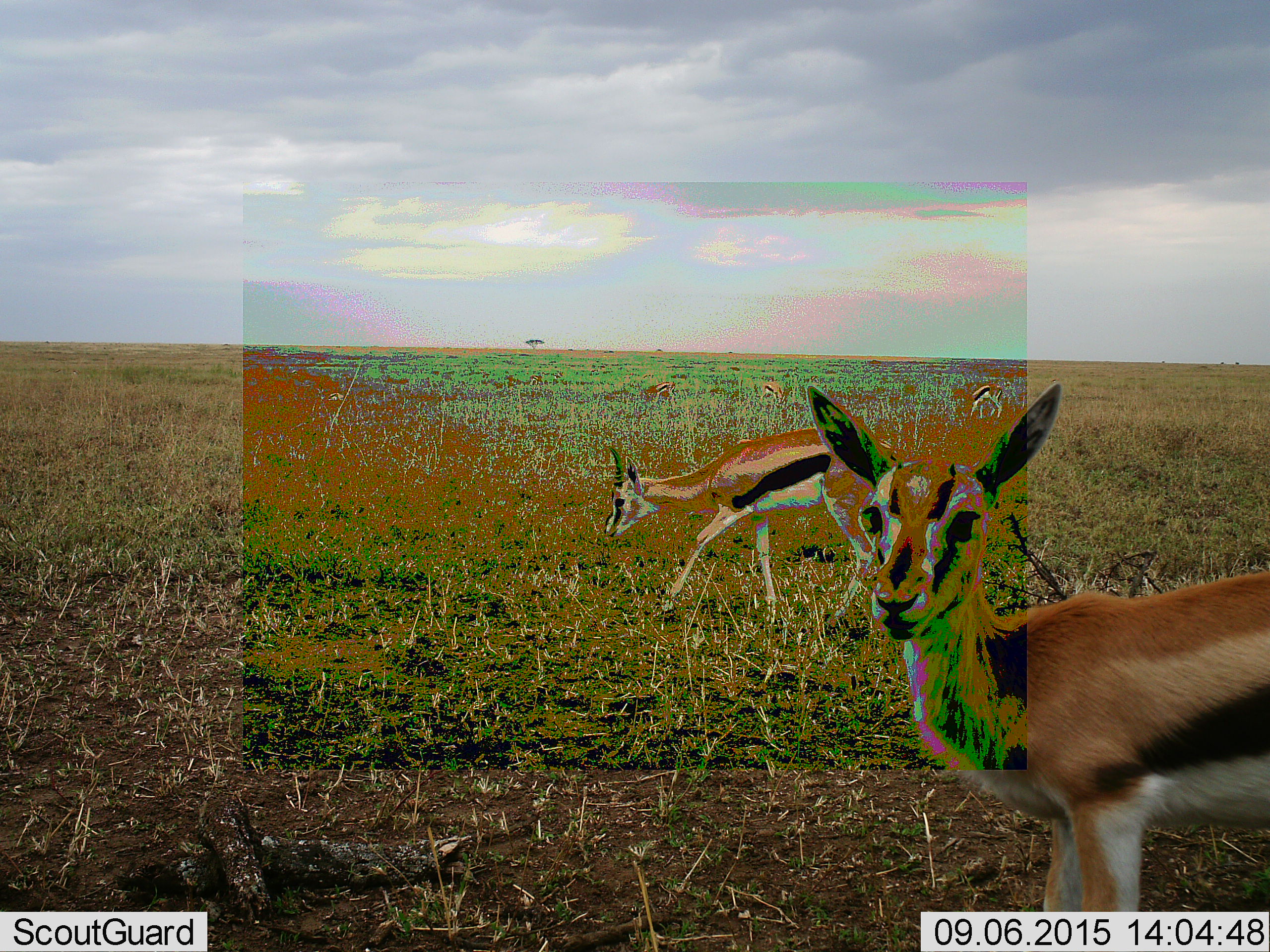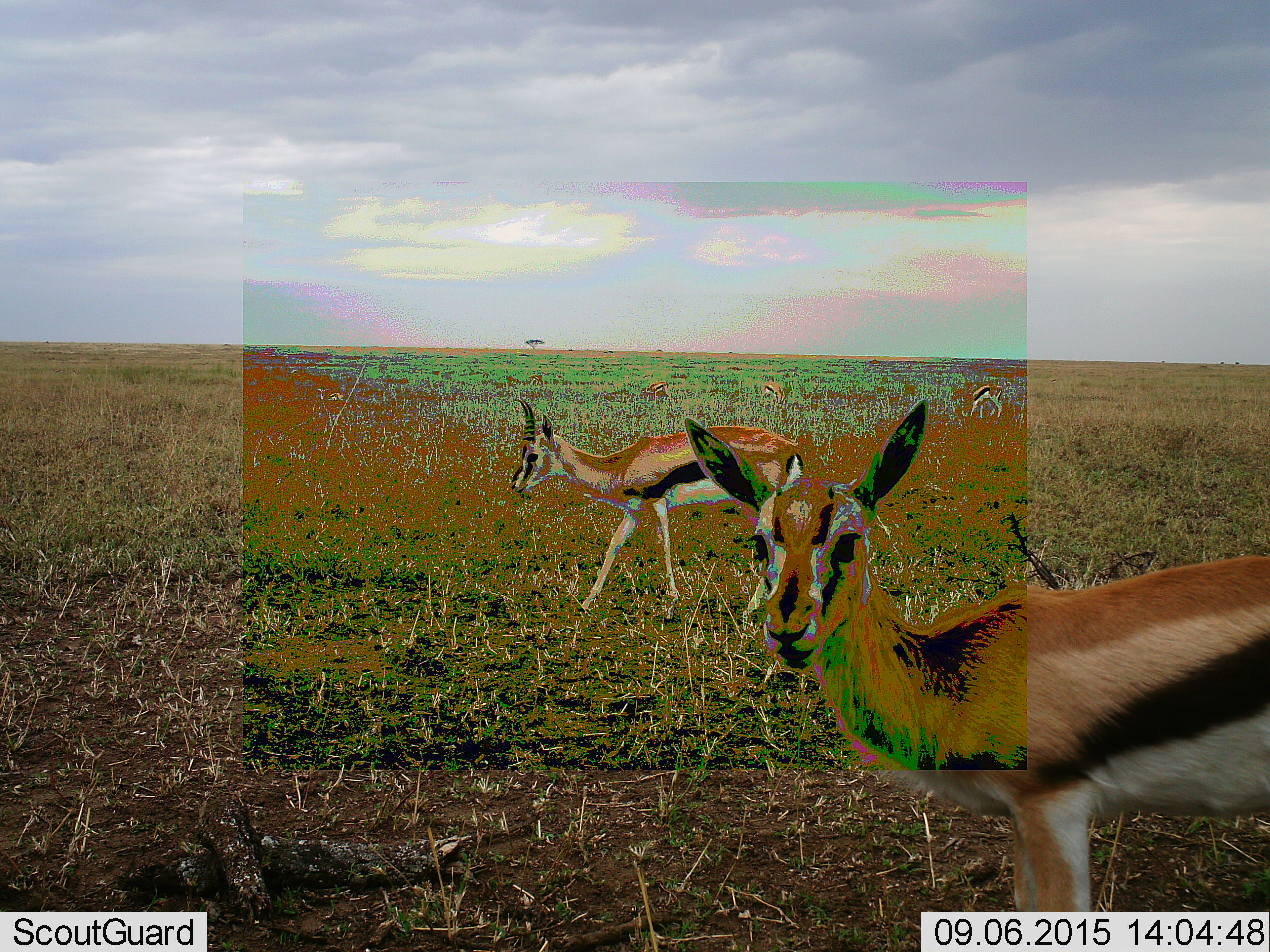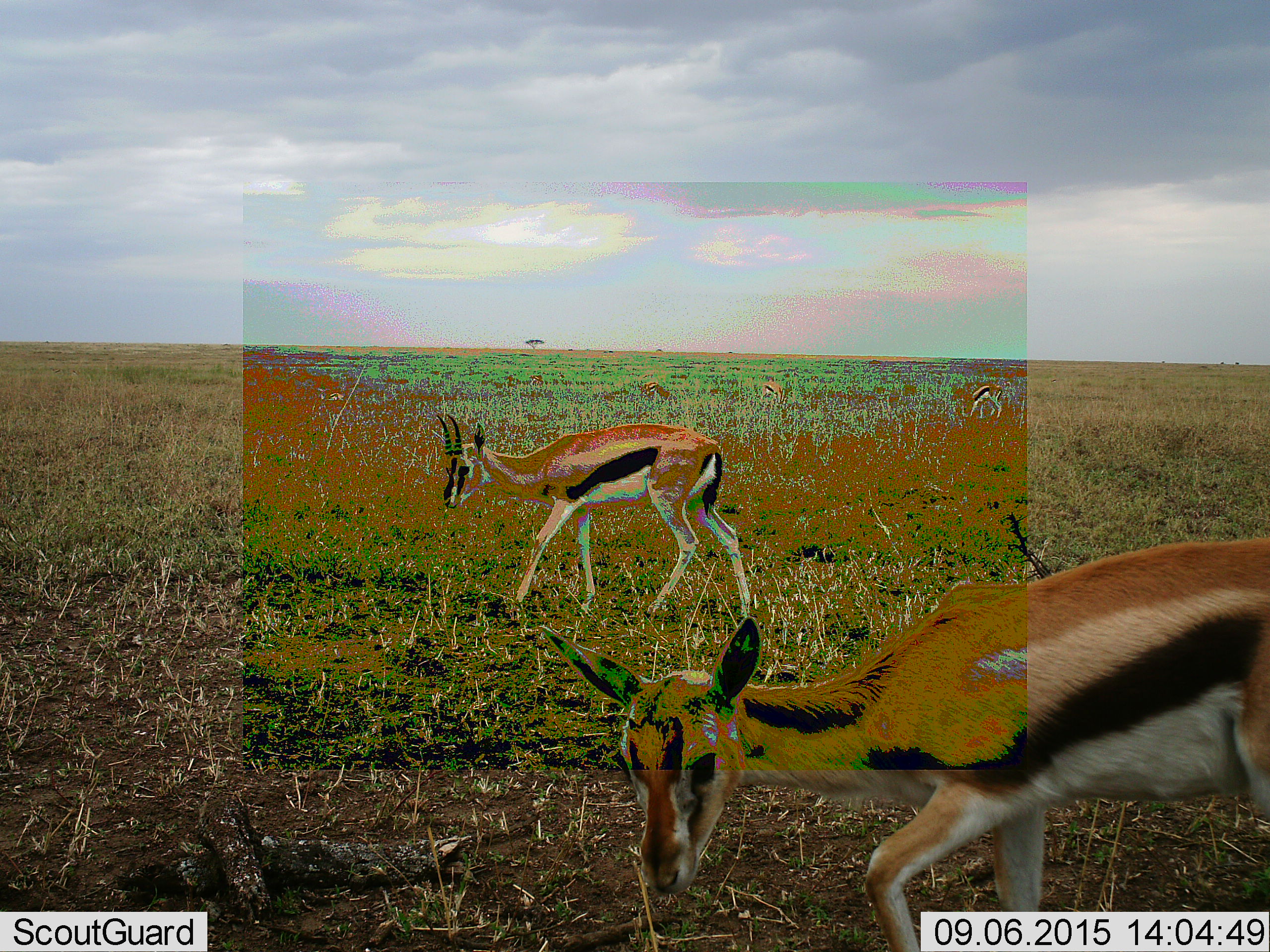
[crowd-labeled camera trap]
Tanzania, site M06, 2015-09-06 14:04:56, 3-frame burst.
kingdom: Animalia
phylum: Chordata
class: Mammalia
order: Artiodactyla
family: Bovidae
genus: Eudorcas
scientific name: Eudorcas thomsonii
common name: thomson's gazelle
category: gazellethomsons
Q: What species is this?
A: Gazellethomsons (thomson's gazelle) (Eudorcas thomsonii).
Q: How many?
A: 5.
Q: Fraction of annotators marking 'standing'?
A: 56%.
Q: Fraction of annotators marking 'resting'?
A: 0%.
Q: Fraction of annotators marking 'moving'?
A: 78%.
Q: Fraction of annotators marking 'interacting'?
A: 0%.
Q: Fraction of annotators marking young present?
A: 0%.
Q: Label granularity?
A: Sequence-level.